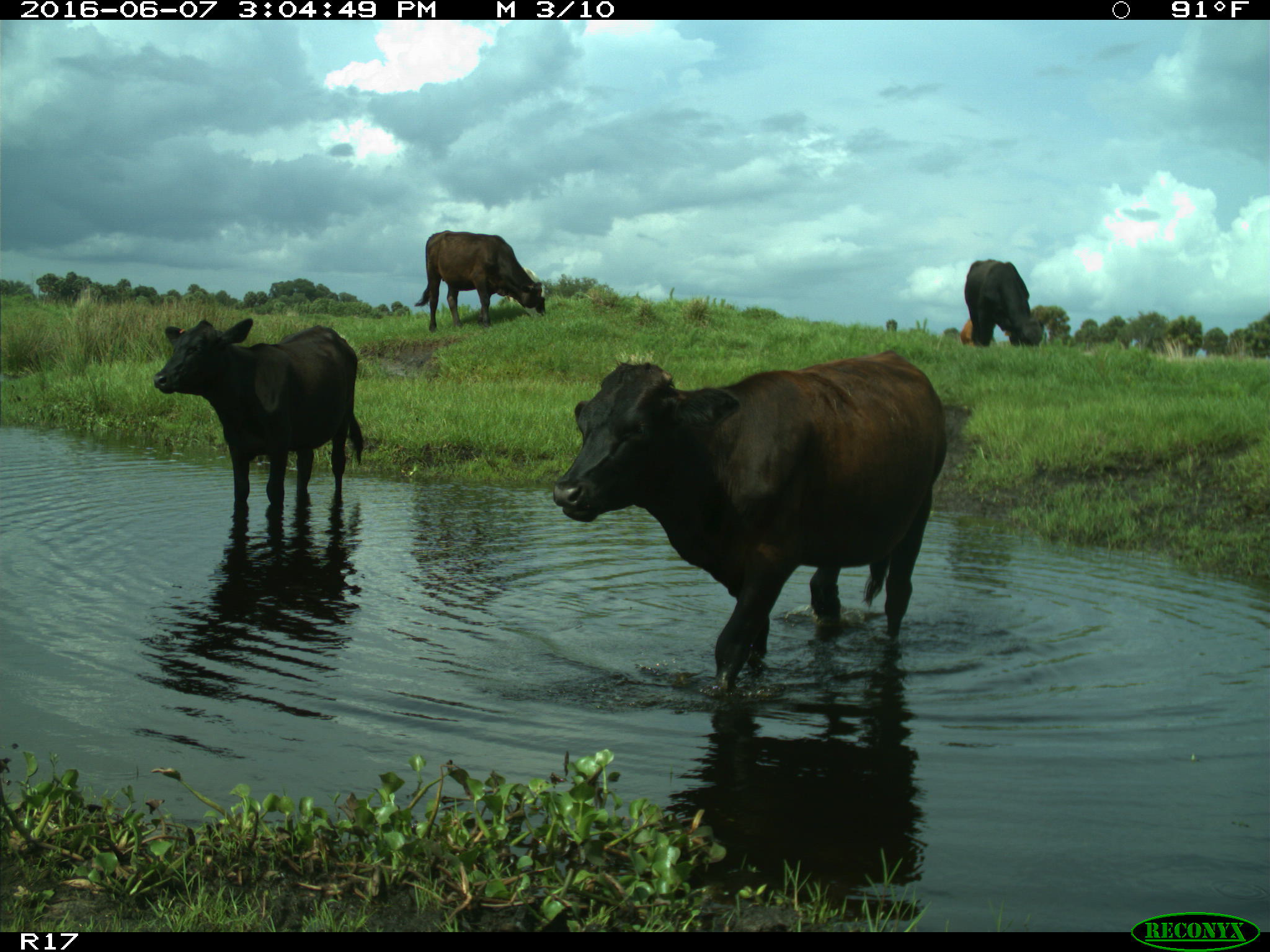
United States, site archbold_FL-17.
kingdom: Animalia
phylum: Chordata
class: Mammalia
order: Artiodactyla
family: Bovidae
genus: Bos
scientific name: Bos taurus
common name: domestic cow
Bos taurus (domestic cow).